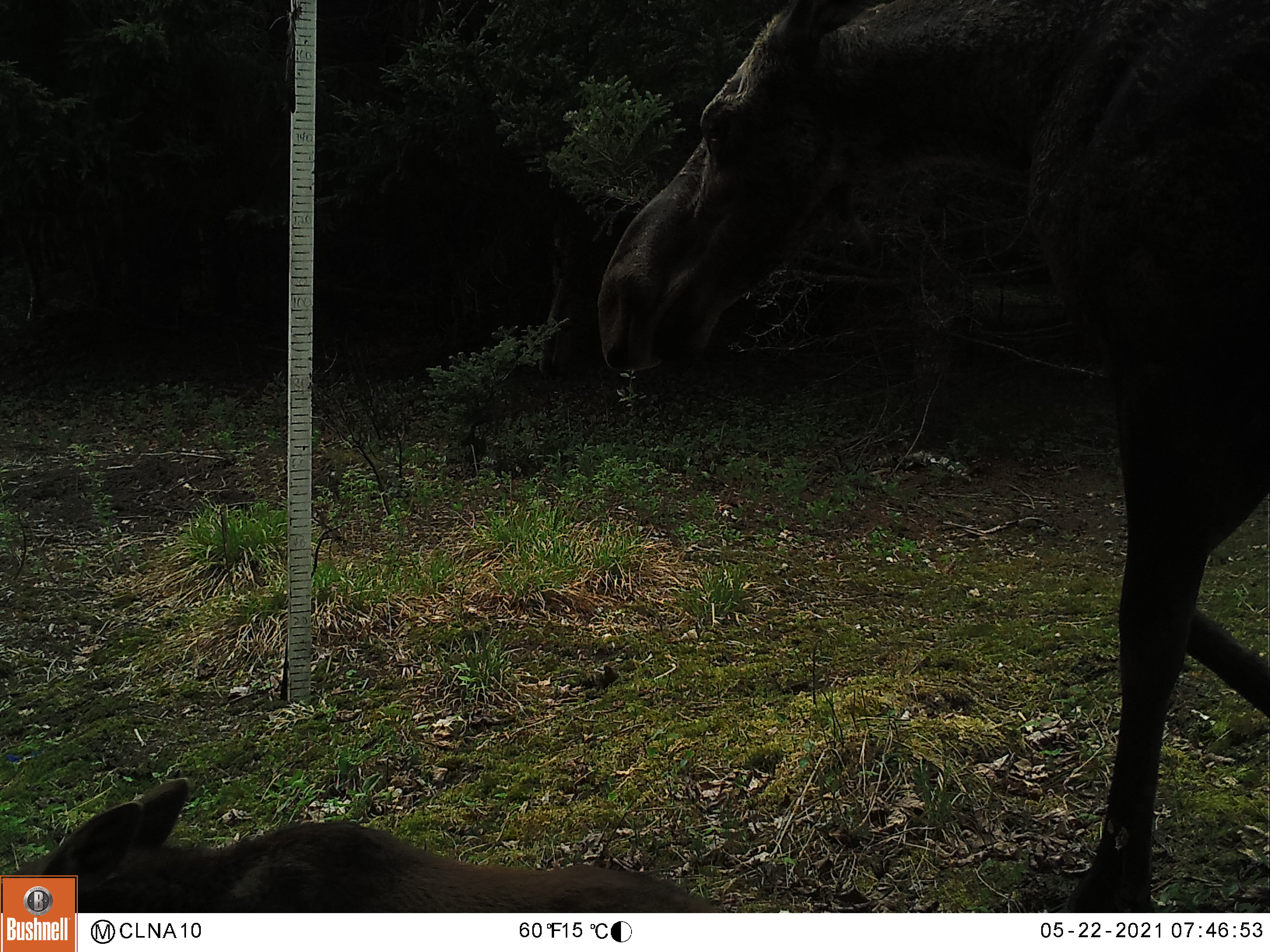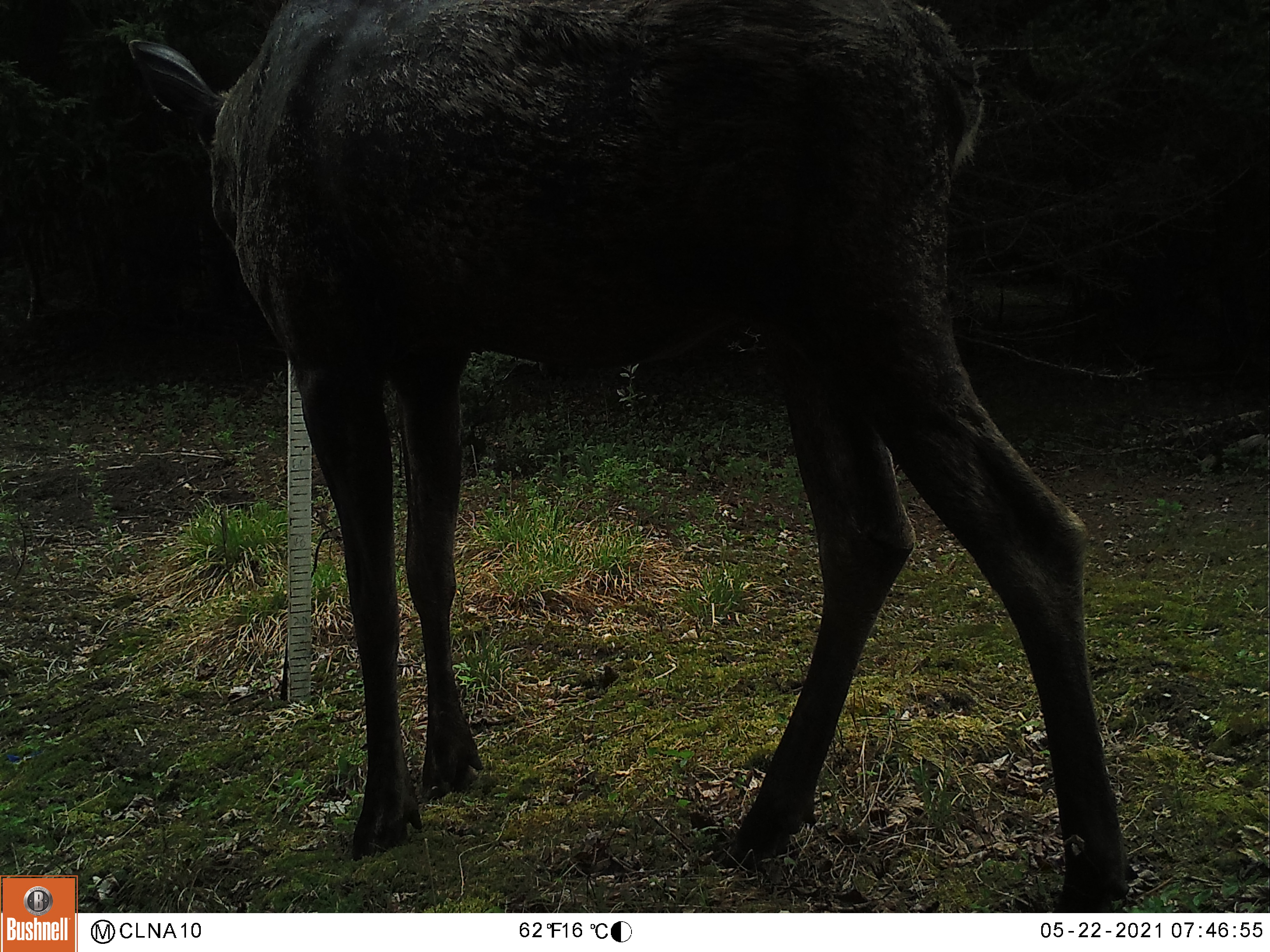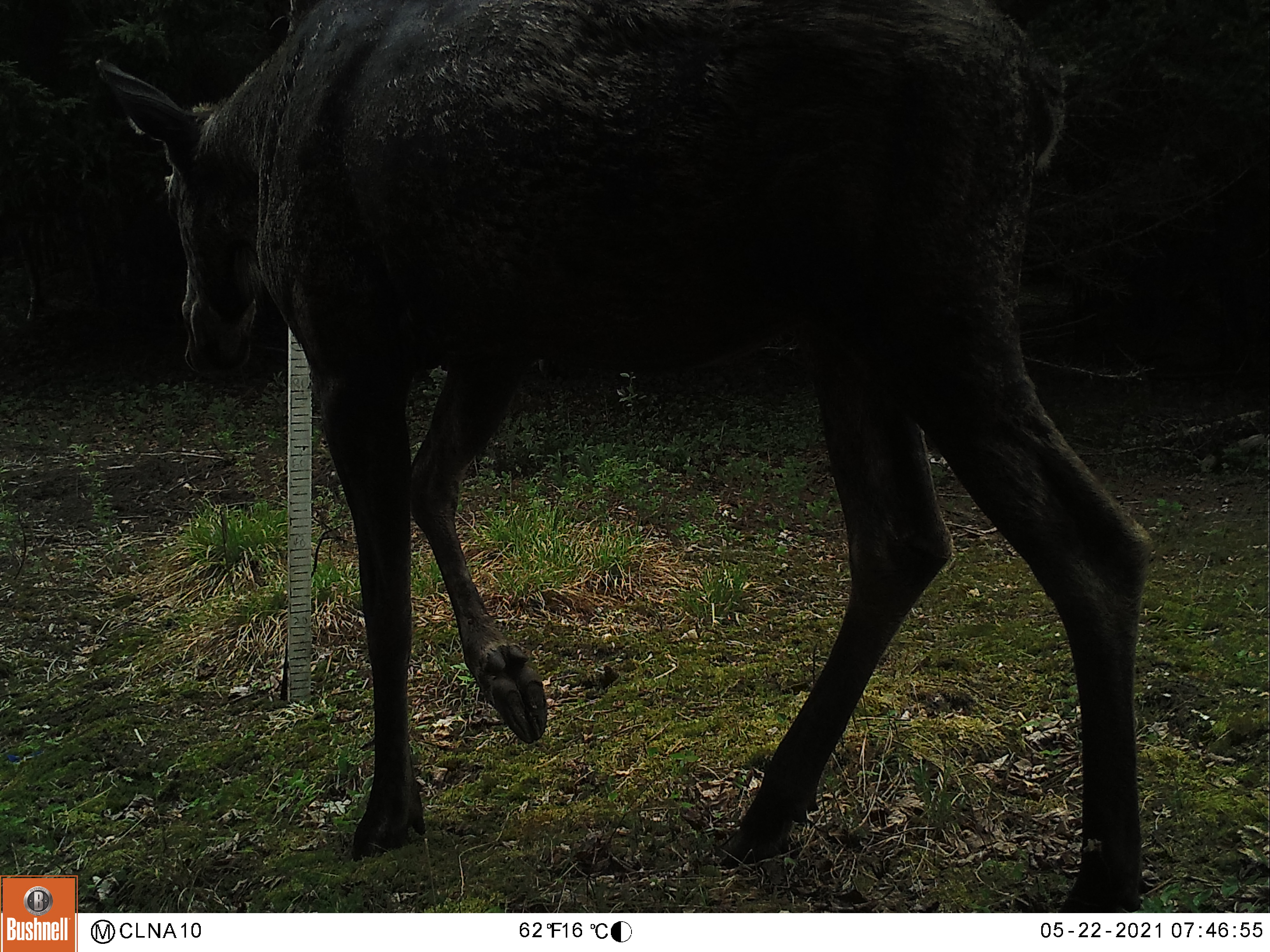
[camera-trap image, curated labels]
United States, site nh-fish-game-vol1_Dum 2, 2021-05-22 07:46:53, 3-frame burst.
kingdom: Animalia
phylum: Chordata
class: Mammalia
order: Artiodactyla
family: Cervidae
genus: Alces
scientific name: Alces alces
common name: moose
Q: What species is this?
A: Moose (Alces alces).